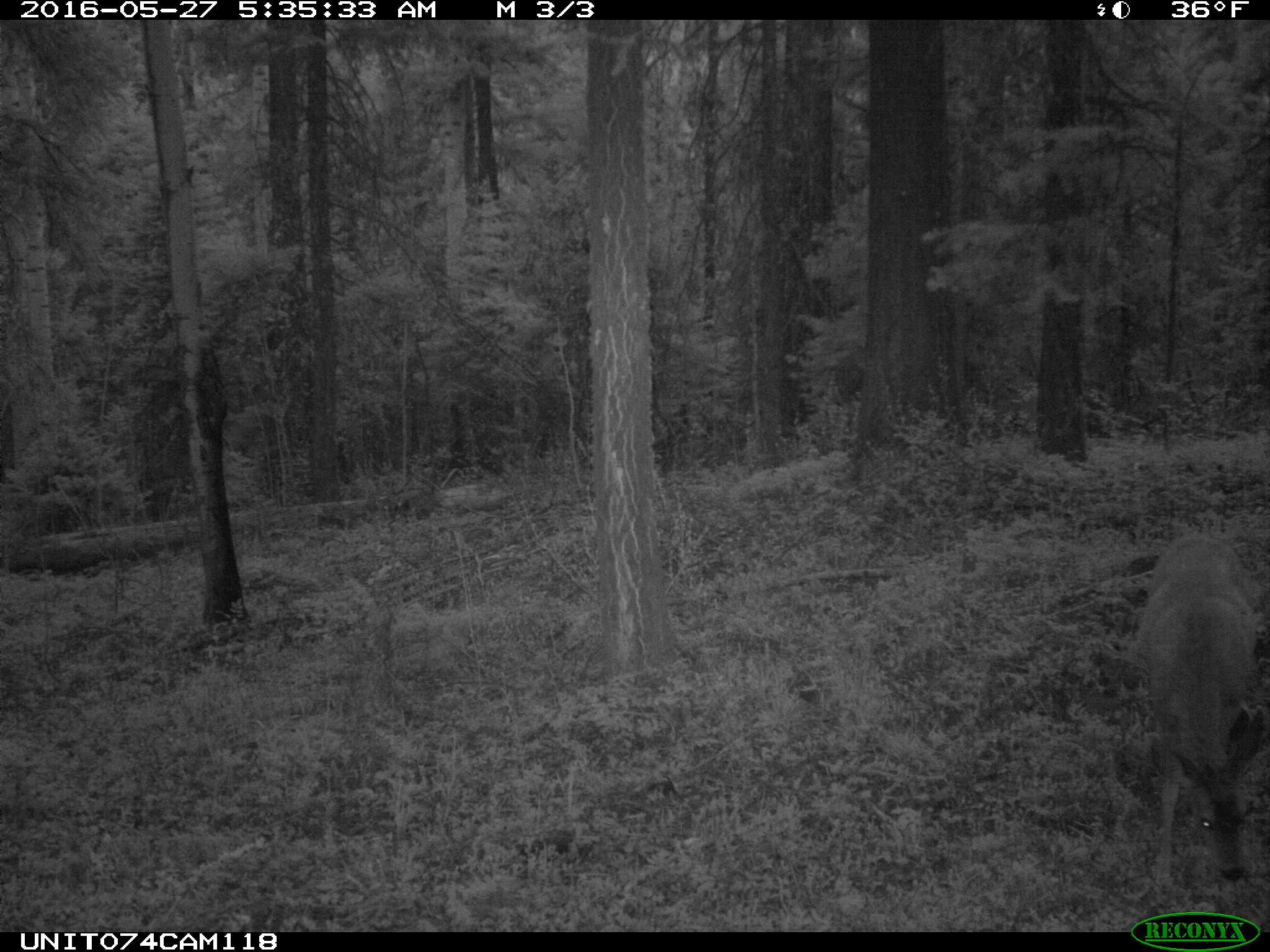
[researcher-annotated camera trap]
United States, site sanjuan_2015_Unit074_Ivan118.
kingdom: Animalia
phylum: Chordata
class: Mammalia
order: Artiodactyla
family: Cervidae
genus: Odocoileus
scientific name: Odocoileus hemionus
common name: mule deer